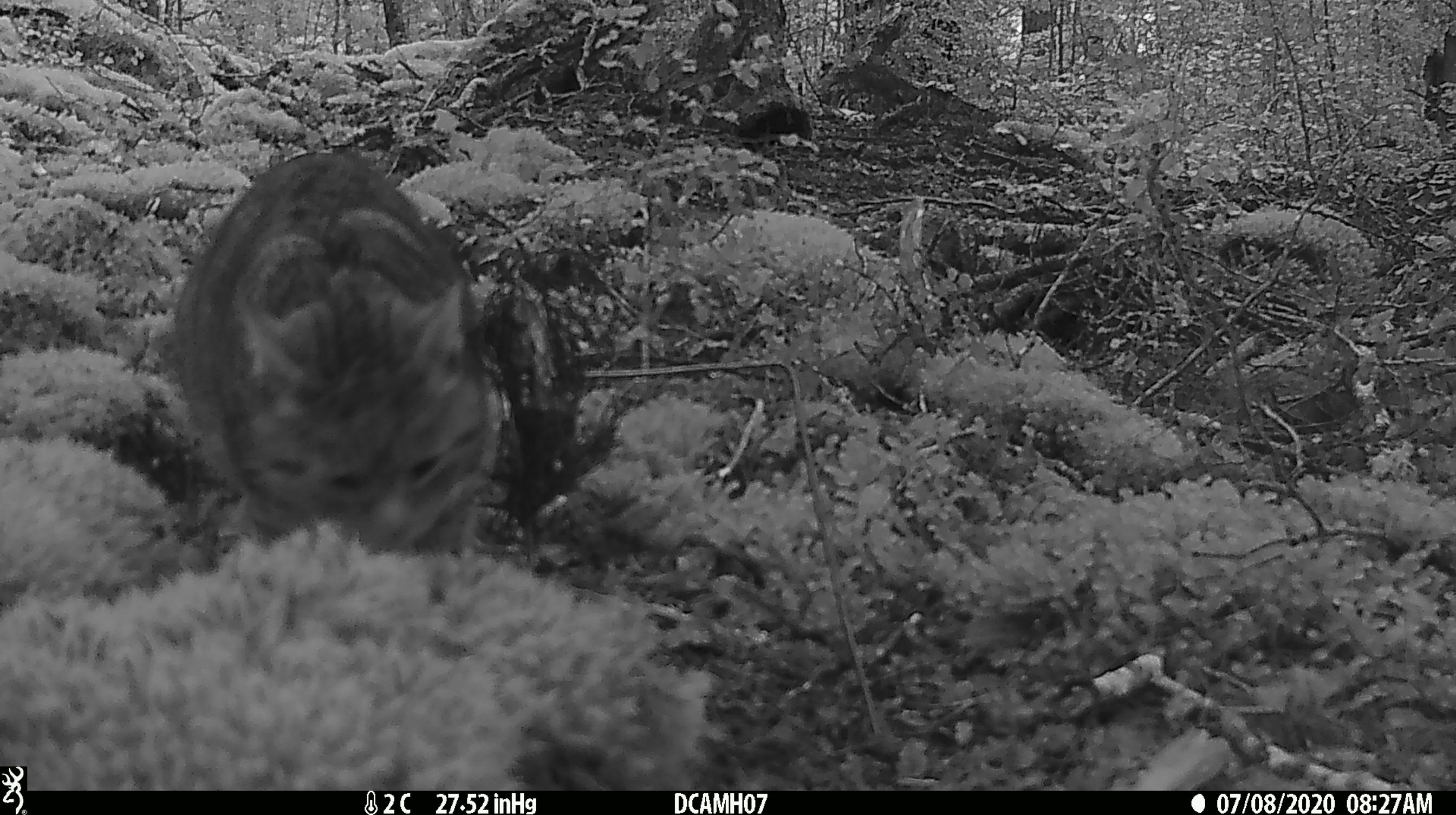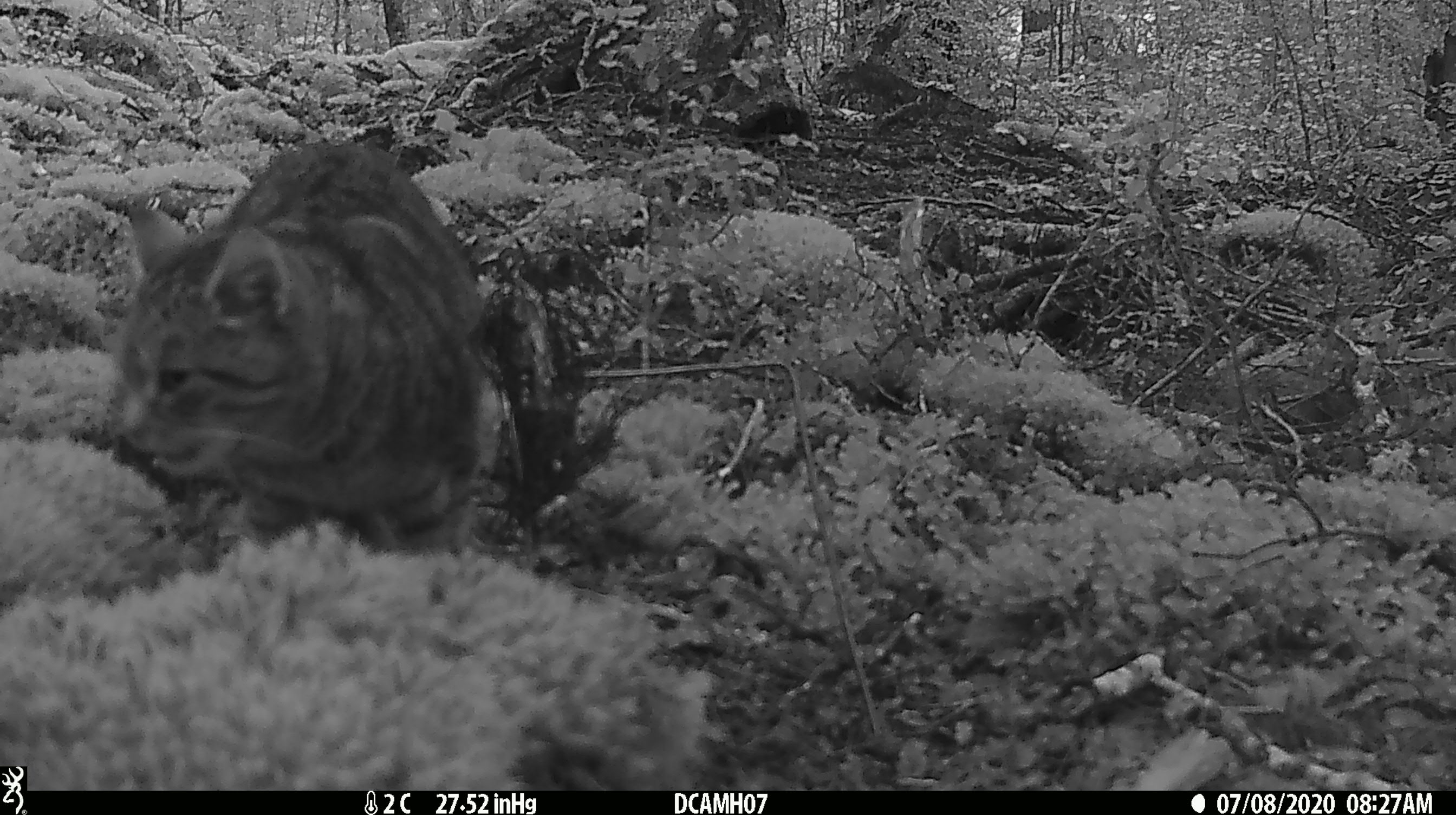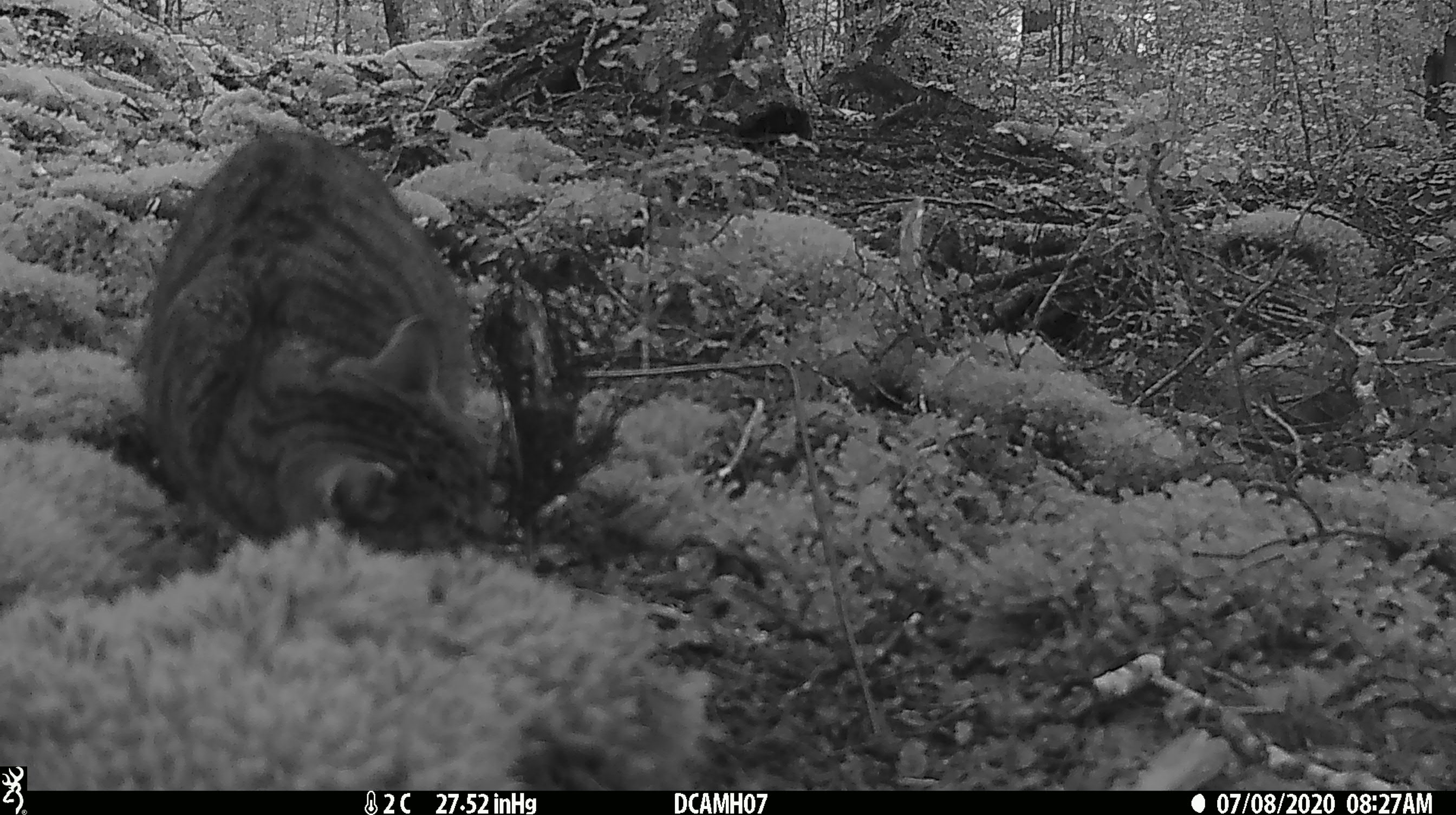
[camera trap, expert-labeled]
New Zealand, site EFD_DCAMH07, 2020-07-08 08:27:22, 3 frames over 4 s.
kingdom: Animalia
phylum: Chordata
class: Mammalia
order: Carnivora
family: Felidae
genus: Felis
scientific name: Felis catus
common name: domestic cat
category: cat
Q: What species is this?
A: Cat (domestic cat) (Felis catus).